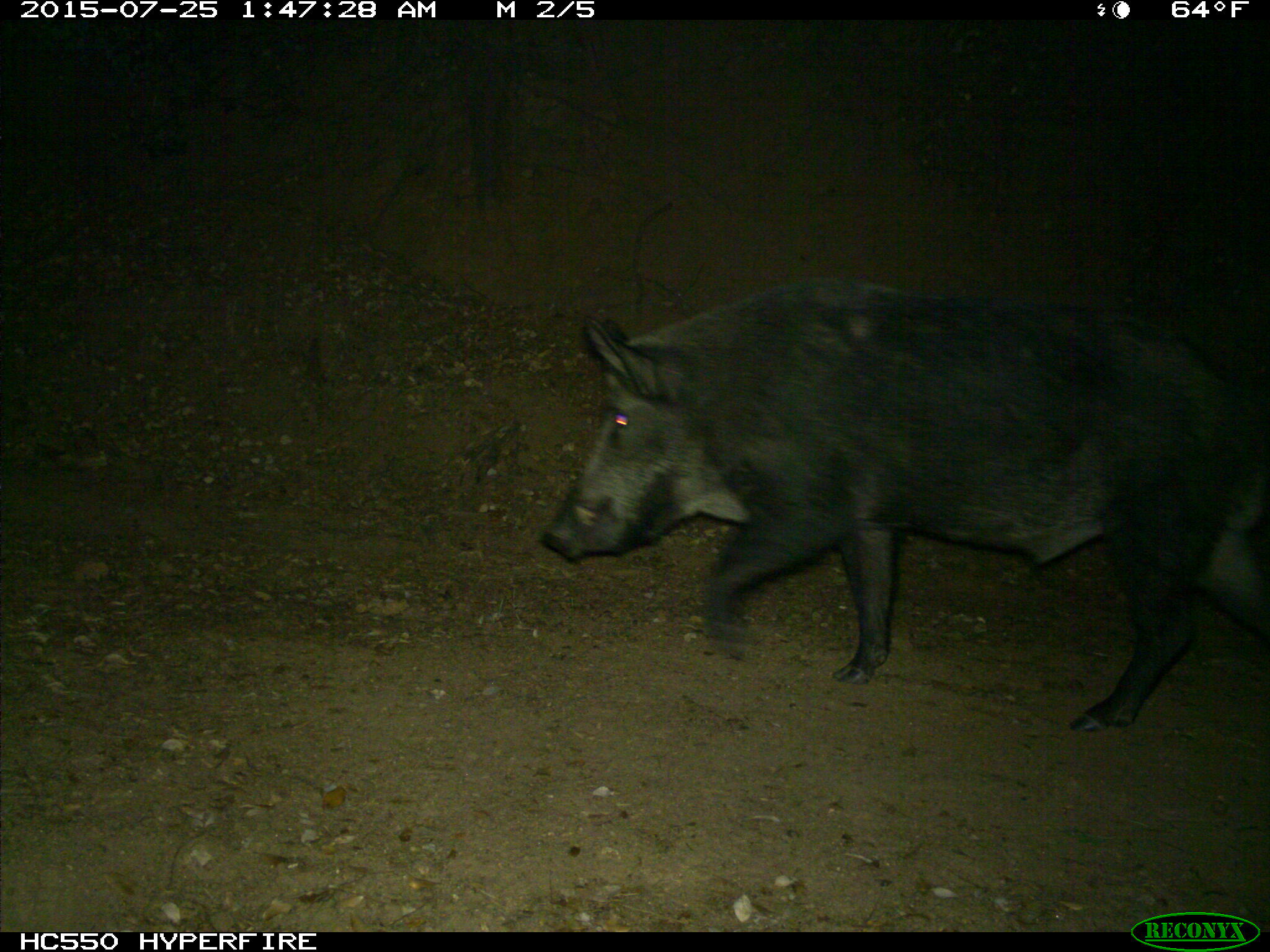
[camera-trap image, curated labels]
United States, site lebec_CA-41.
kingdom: Animalia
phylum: Chordata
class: Mammalia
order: Artiodactyla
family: Suidae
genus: Sus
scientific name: Sus scrofa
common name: wild boar